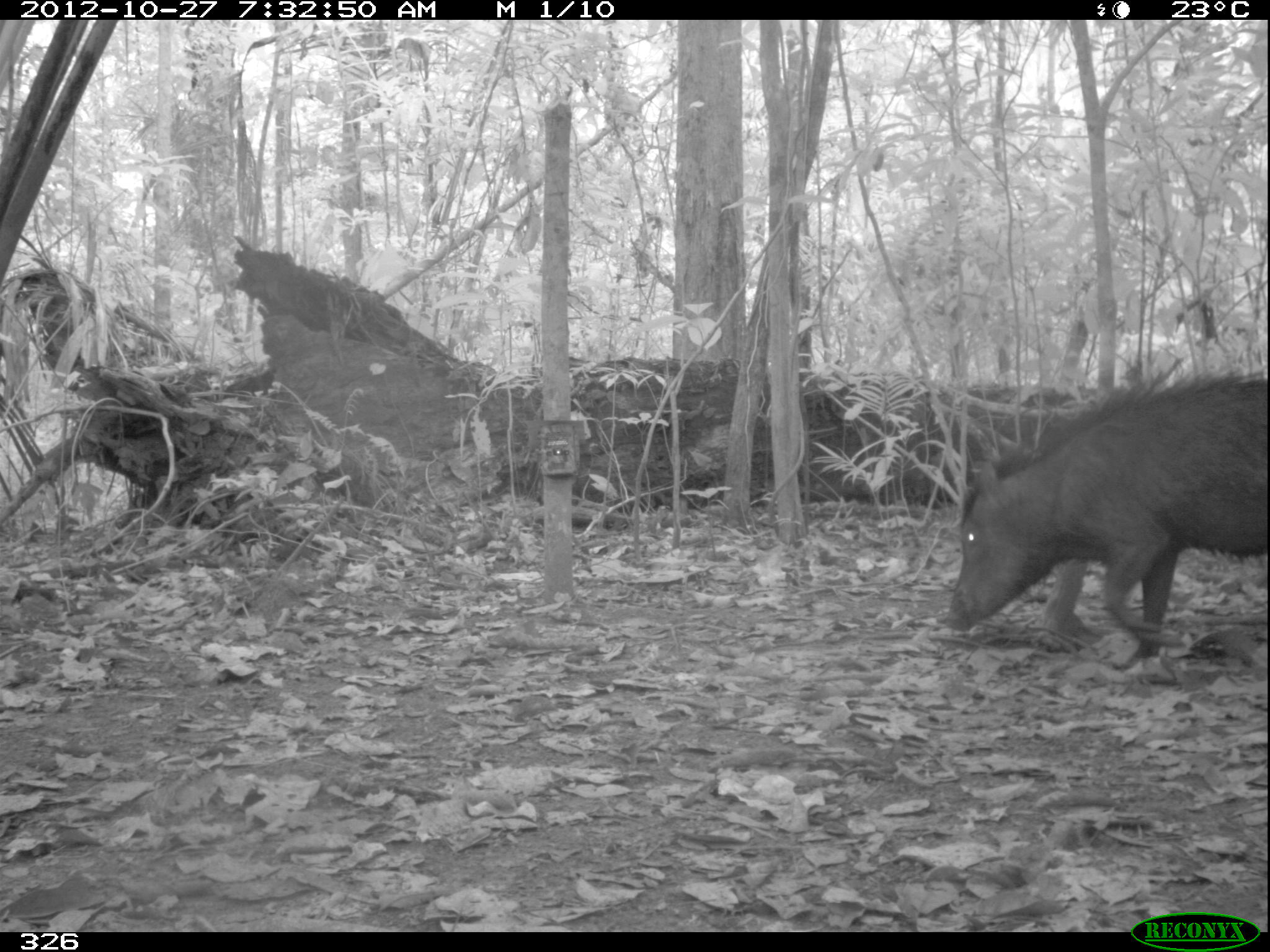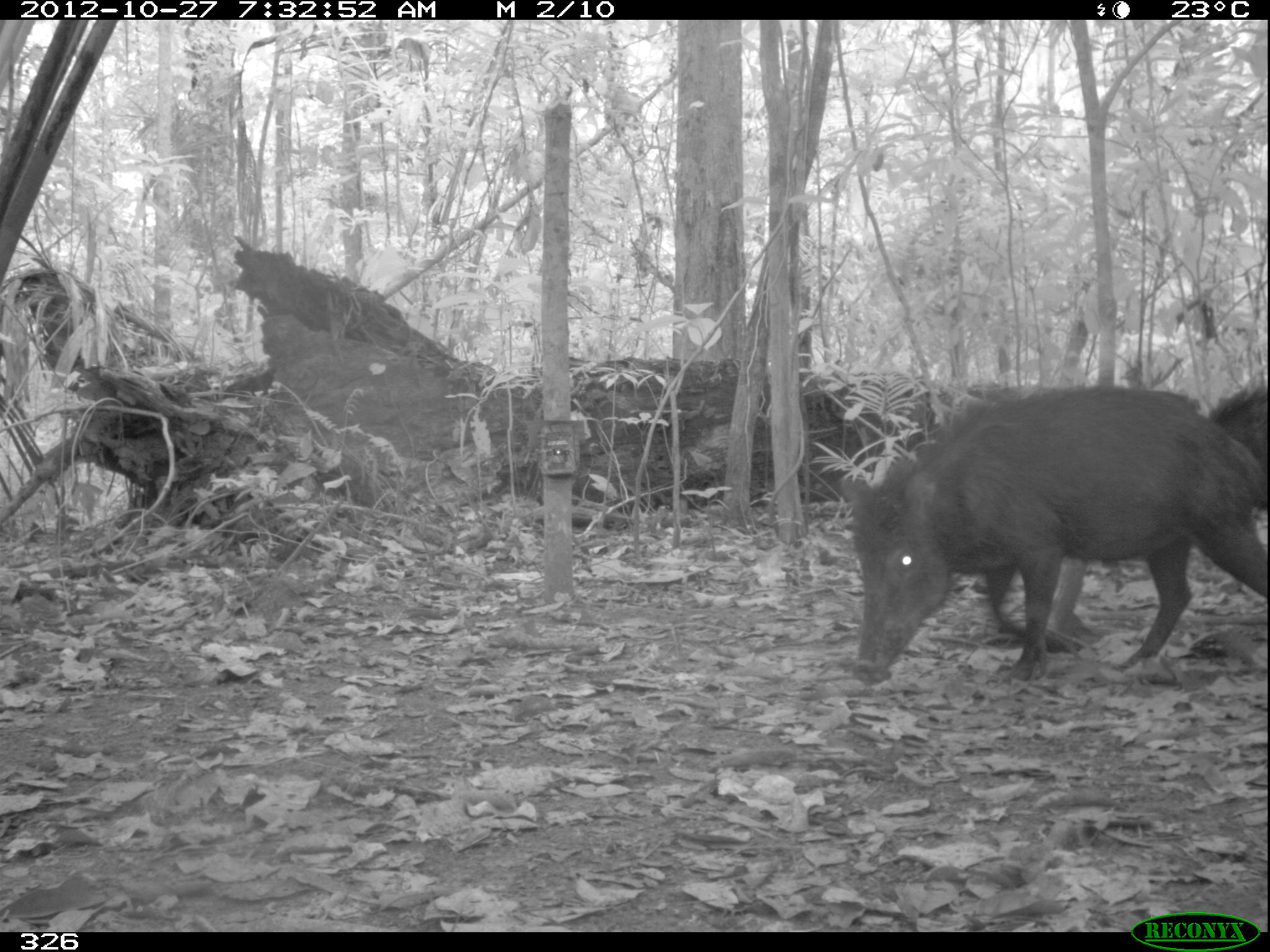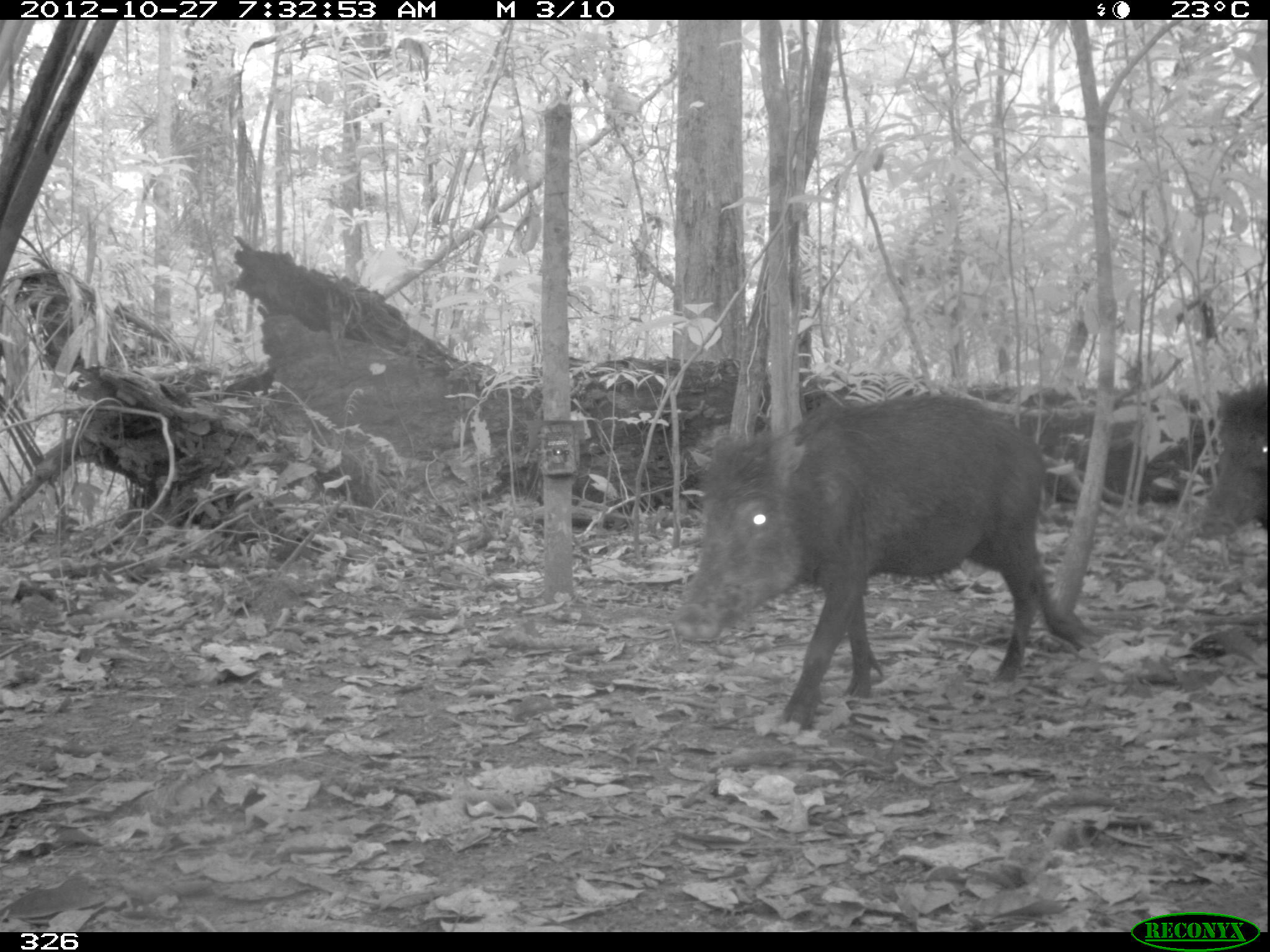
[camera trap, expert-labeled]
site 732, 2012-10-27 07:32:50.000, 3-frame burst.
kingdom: Animalia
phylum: Chordata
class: Mammalia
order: Artiodactyla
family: Tayassuidae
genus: Tayassu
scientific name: Tayassu pecari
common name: white-lipped peccary